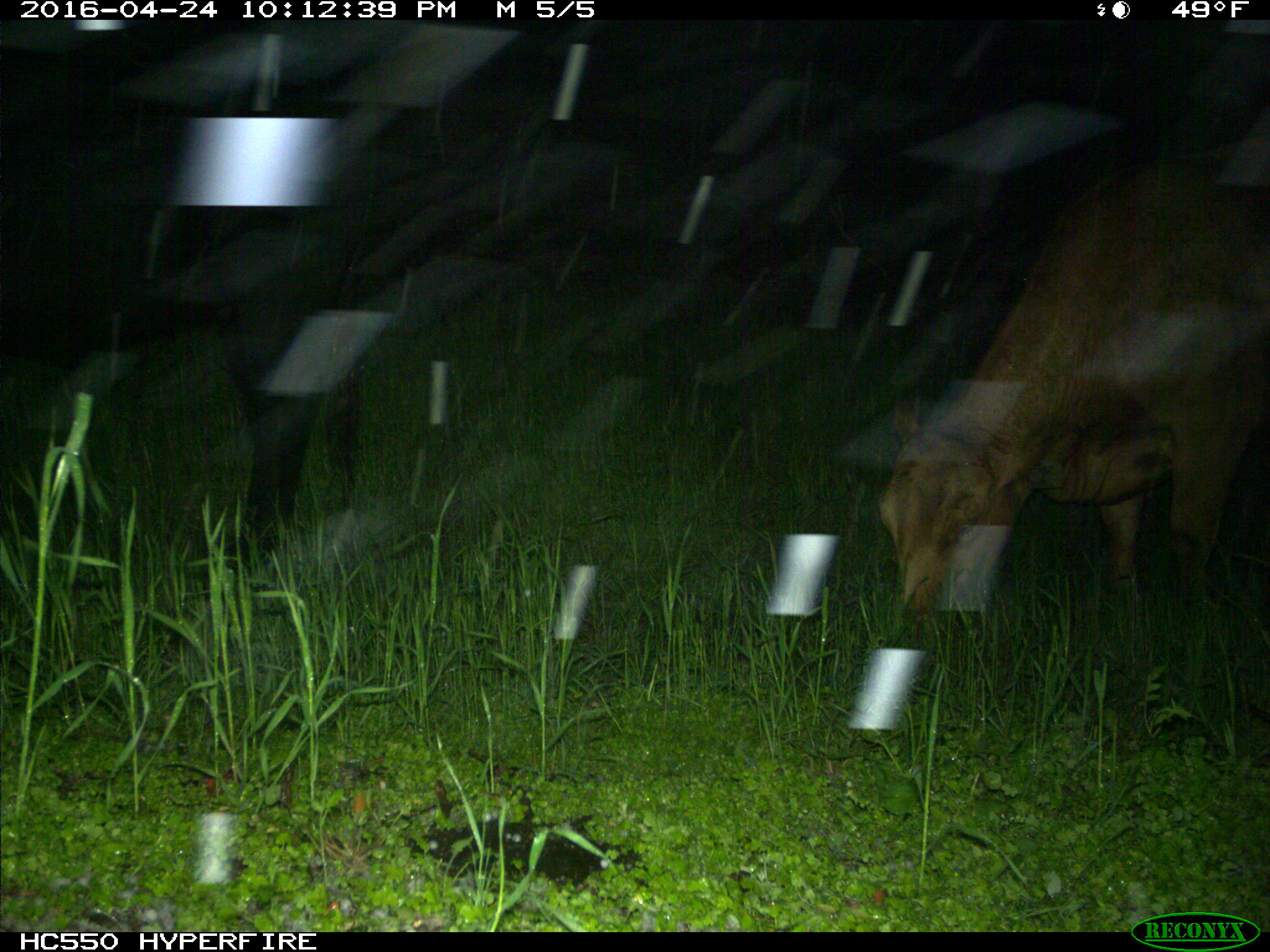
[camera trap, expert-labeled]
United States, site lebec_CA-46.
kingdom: Animalia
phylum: Chordata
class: Mammalia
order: Artiodactyla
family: Bovidae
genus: Bos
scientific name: Bos taurus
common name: domestic cow